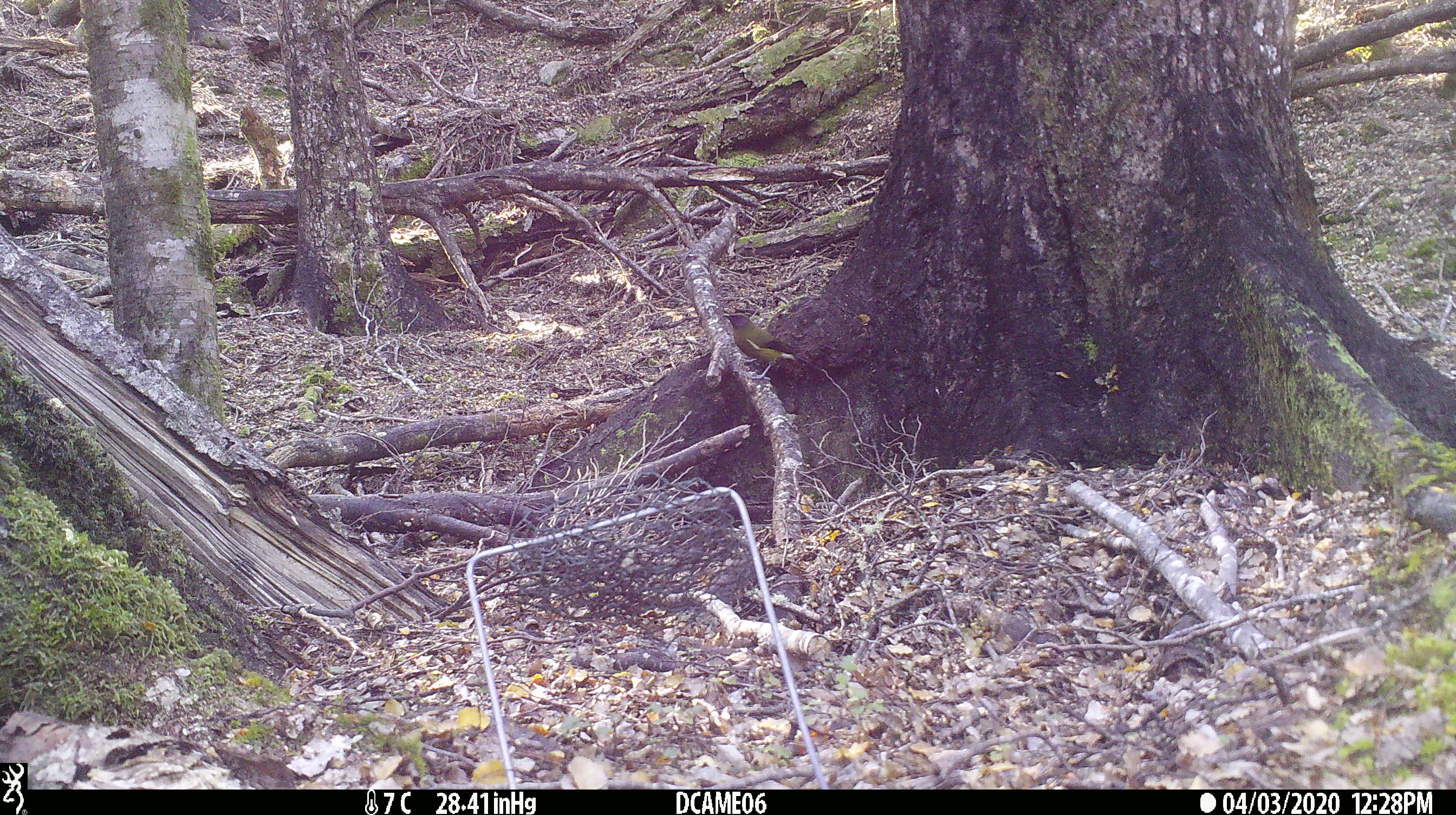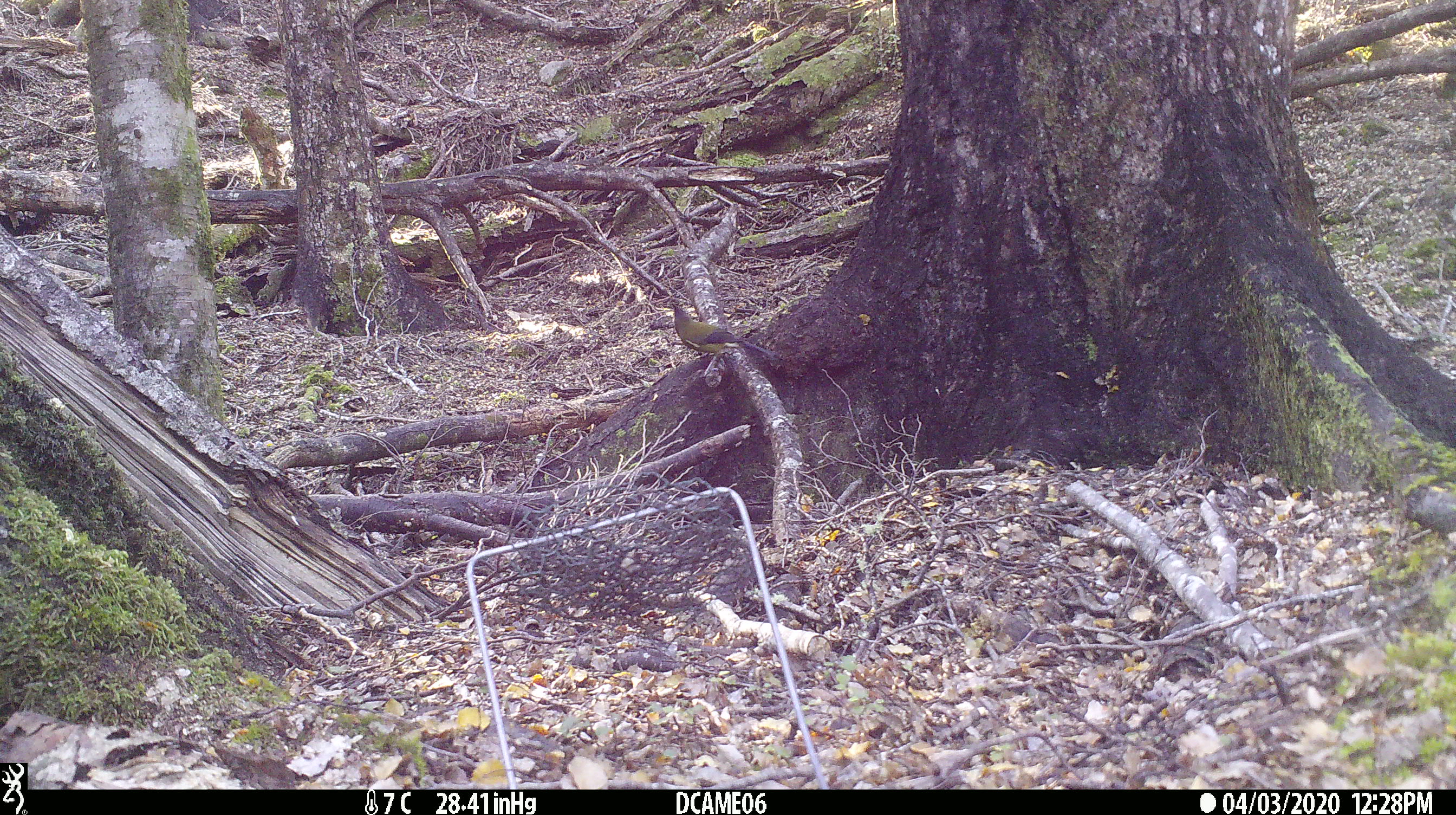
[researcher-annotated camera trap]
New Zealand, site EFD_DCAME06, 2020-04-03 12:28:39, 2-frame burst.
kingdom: Animalia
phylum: Chordata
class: Aves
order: Passeriformes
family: Meliphagidae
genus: Anthornis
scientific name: Anthornis melanura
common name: new zealand bellbird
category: bellbird